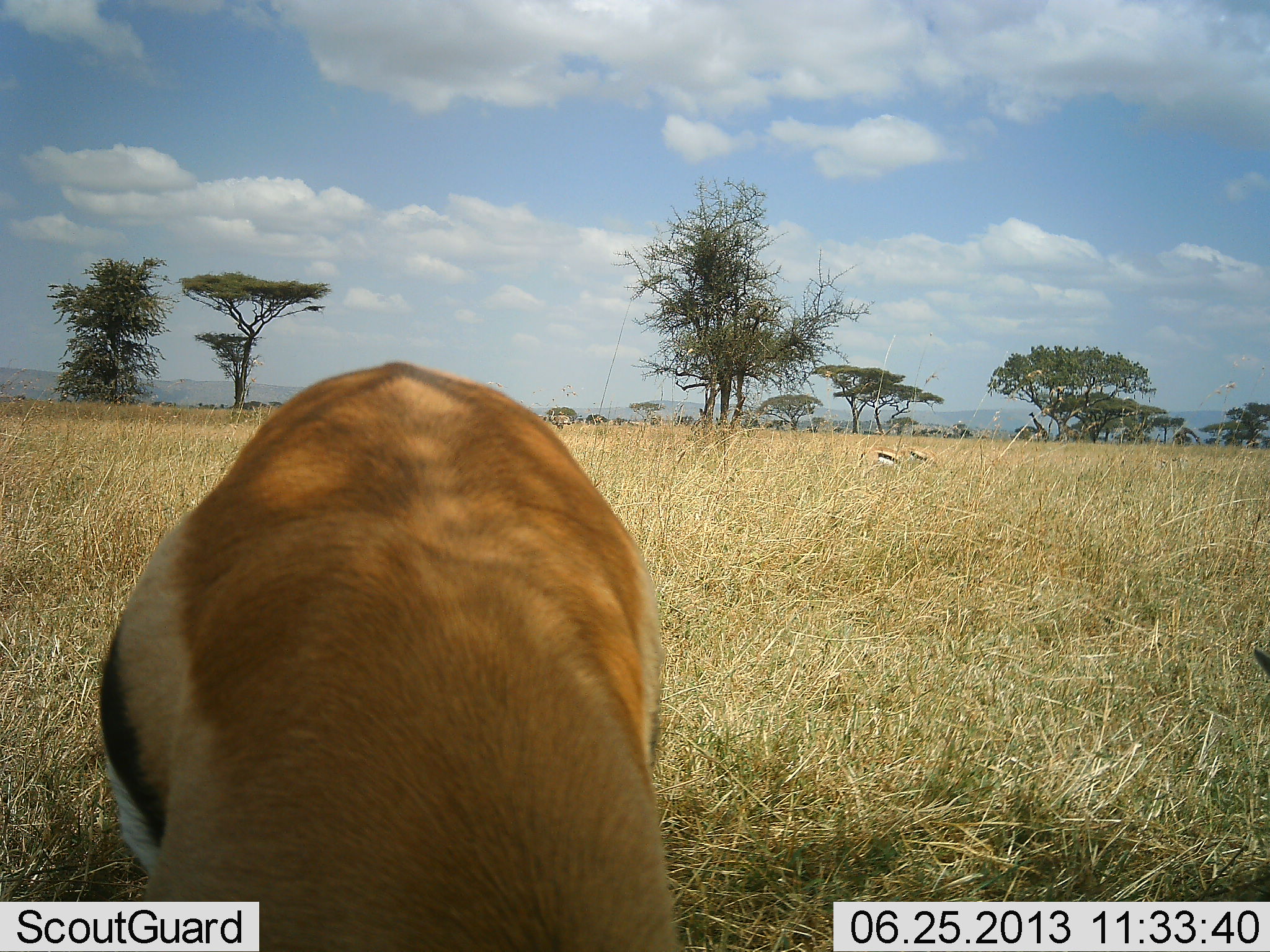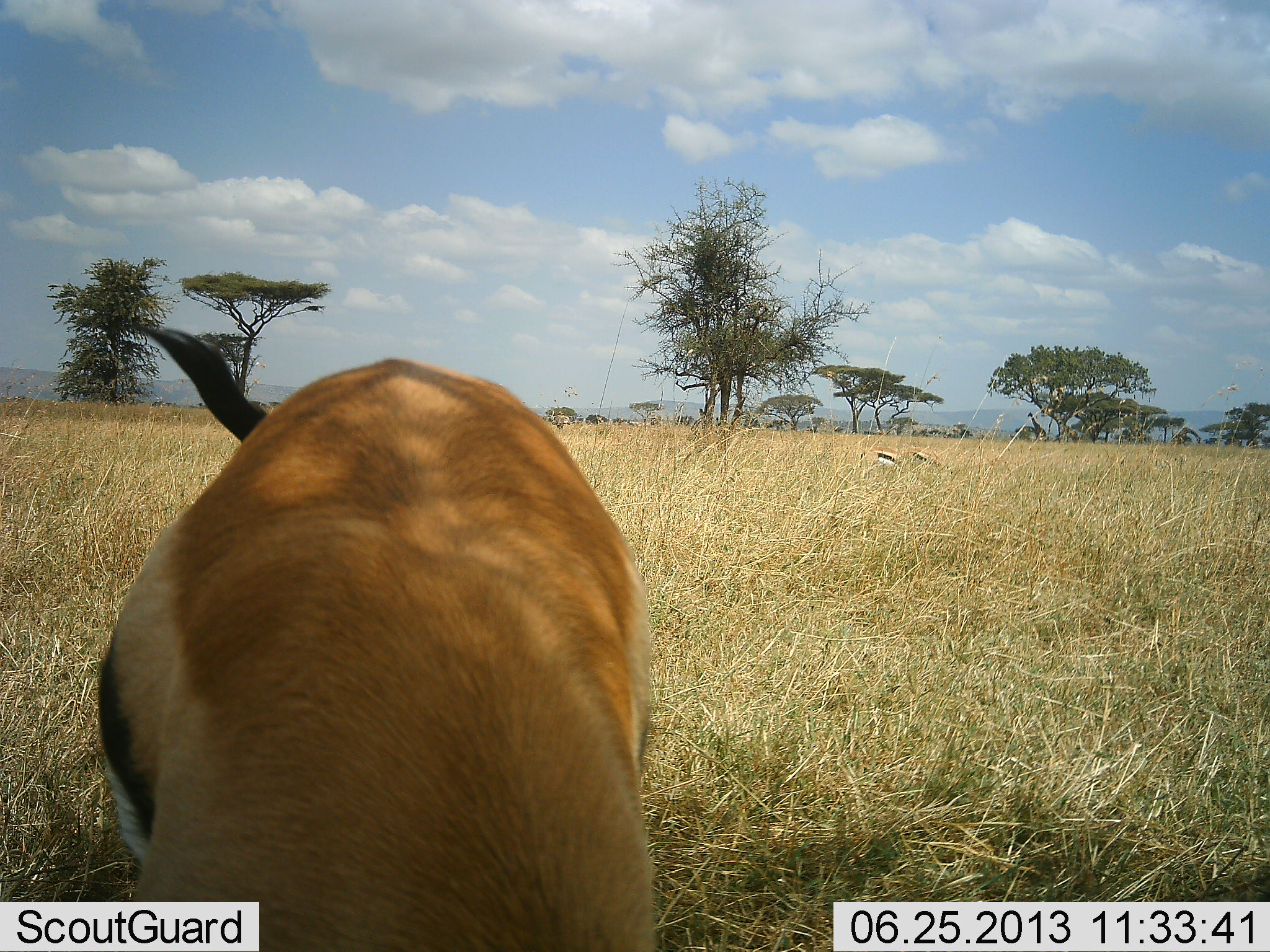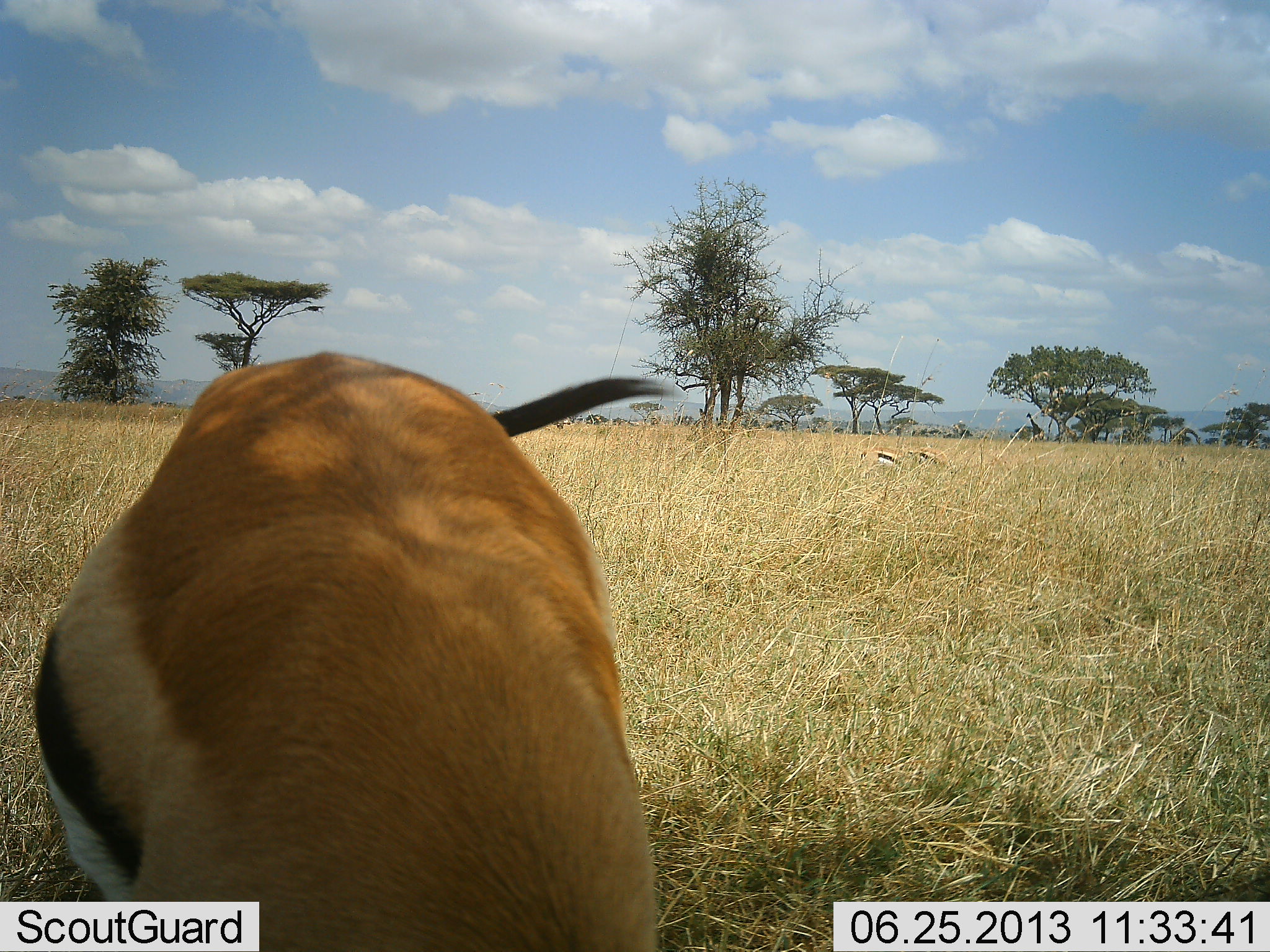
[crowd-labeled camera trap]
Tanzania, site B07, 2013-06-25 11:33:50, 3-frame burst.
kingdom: Animalia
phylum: Chordata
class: Mammalia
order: Artiodactyla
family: Bovidae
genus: Eudorcas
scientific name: Eudorcas thomsonii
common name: thomson's gazelle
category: gazellethomsons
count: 3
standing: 39%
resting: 4%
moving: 4%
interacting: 4%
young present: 0%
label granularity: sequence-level